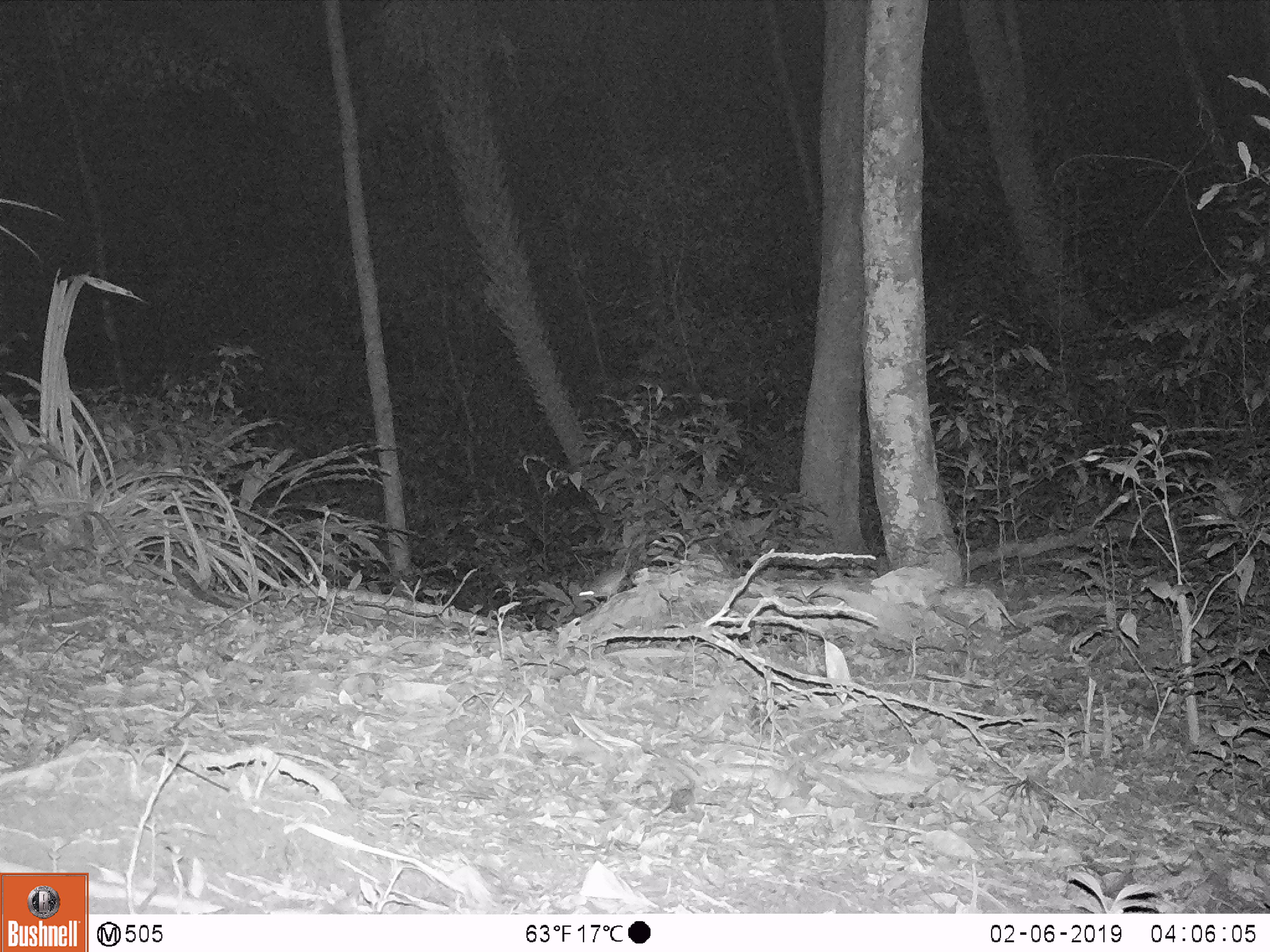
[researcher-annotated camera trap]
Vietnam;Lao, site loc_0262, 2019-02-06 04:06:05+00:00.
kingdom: Animalia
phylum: Chordata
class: Mammalia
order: Rodentia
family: Muridae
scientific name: Muridae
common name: old-world mice and rats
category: unidentified murid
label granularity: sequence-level